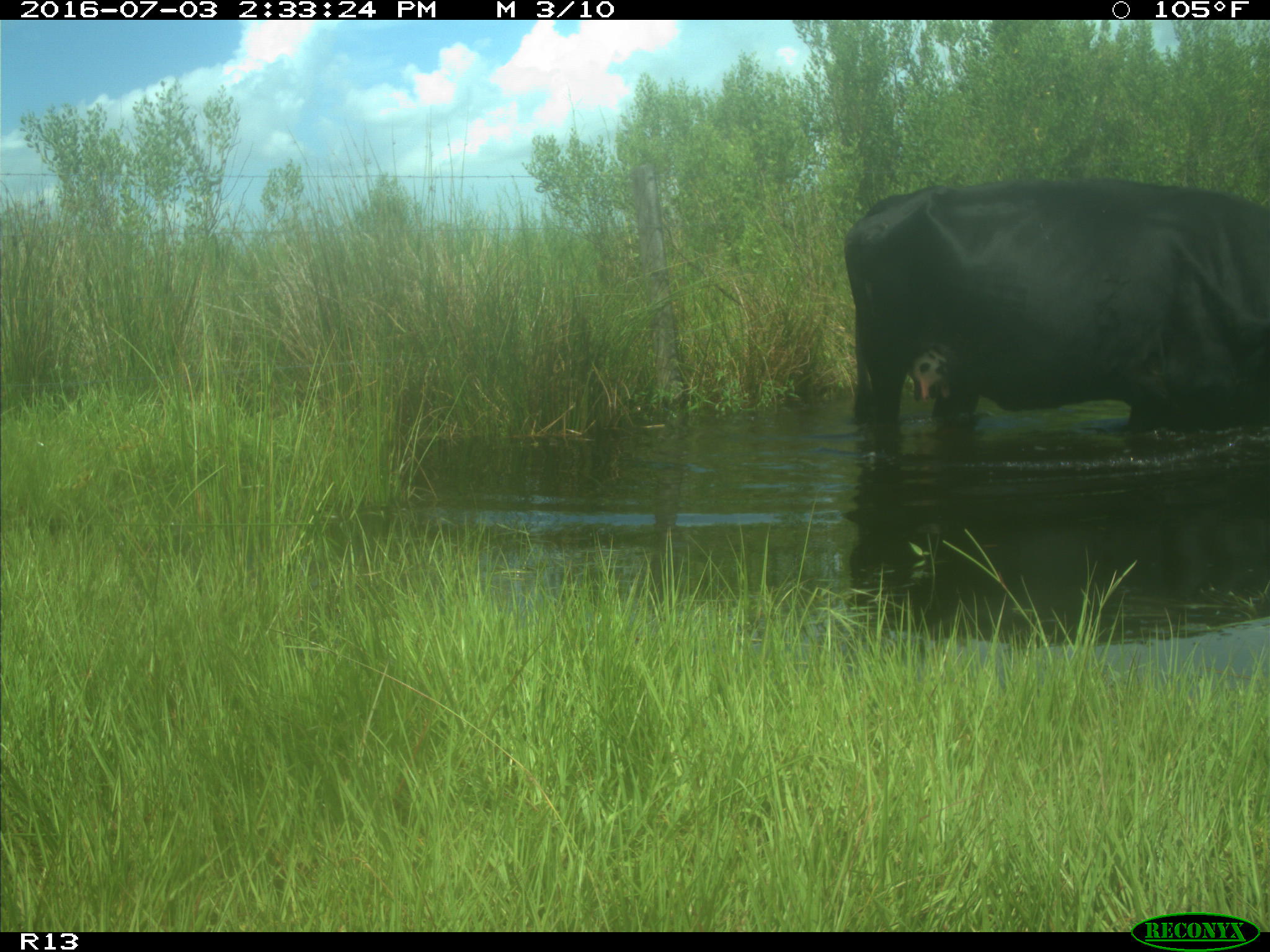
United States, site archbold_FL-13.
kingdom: Animalia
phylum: Chordata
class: Mammalia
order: Artiodactyla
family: Bovidae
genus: Bos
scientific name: Bos taurus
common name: domestic cow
Bos taurus (domestic cow).